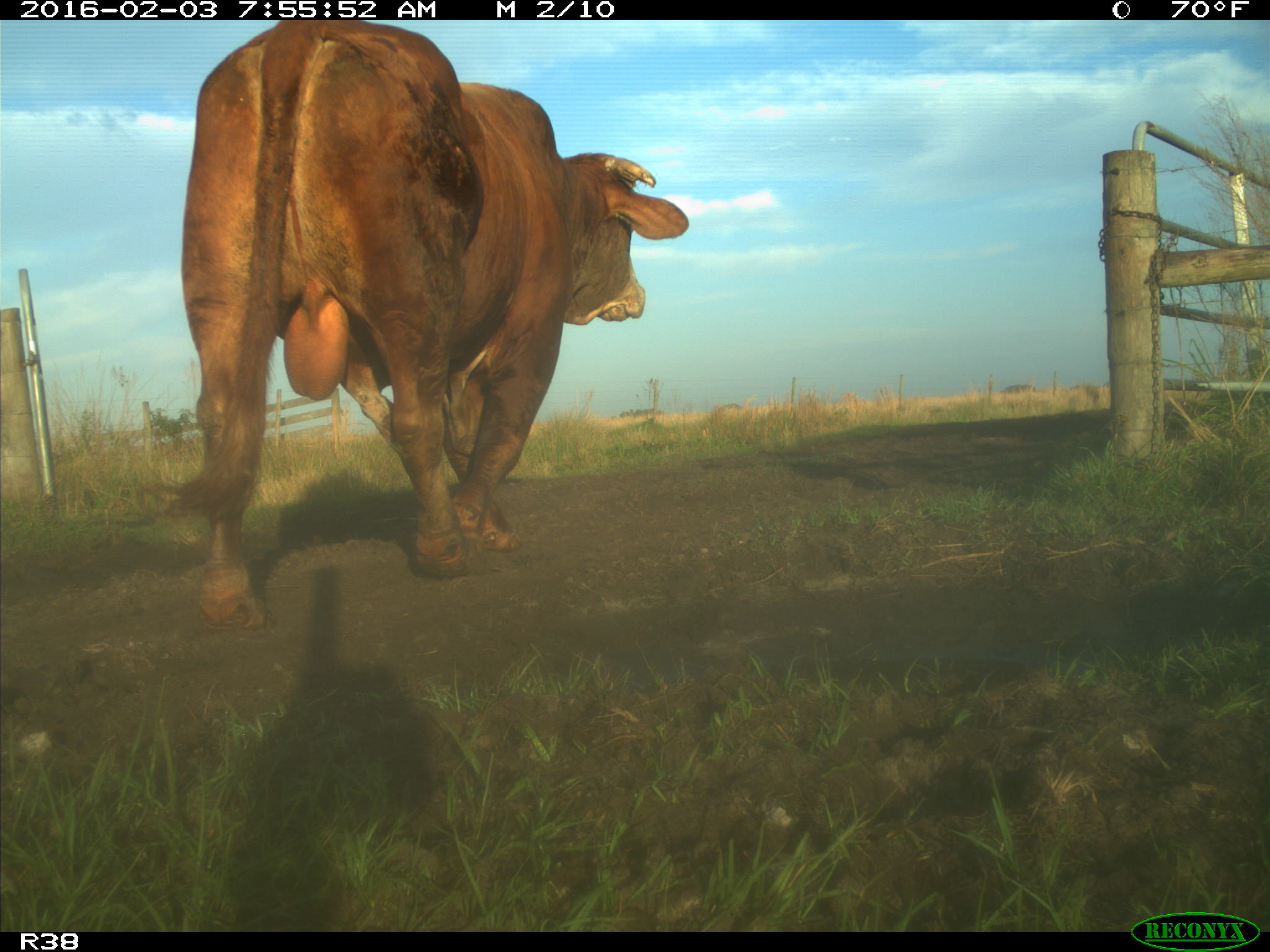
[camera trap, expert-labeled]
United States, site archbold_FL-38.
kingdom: Animalia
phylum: Chordata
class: Mammalia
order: Artiodactyla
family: Bovidae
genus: Bos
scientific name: Bos taurus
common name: domestic cow